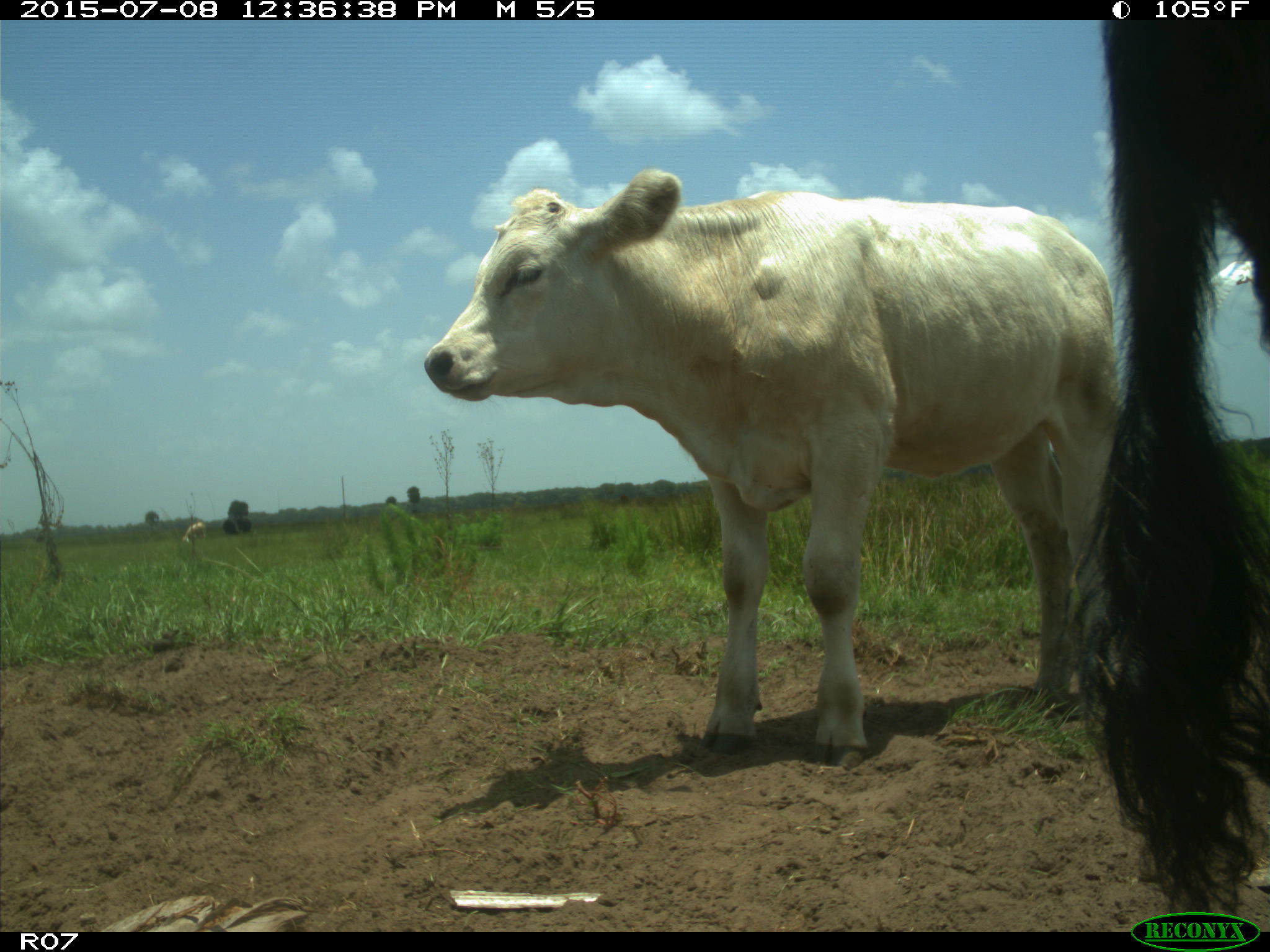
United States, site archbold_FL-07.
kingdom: Animalia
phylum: Chordata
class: Mammalia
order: Artiodactyla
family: Bovidae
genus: Bos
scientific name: Bos taurus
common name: domestic cow